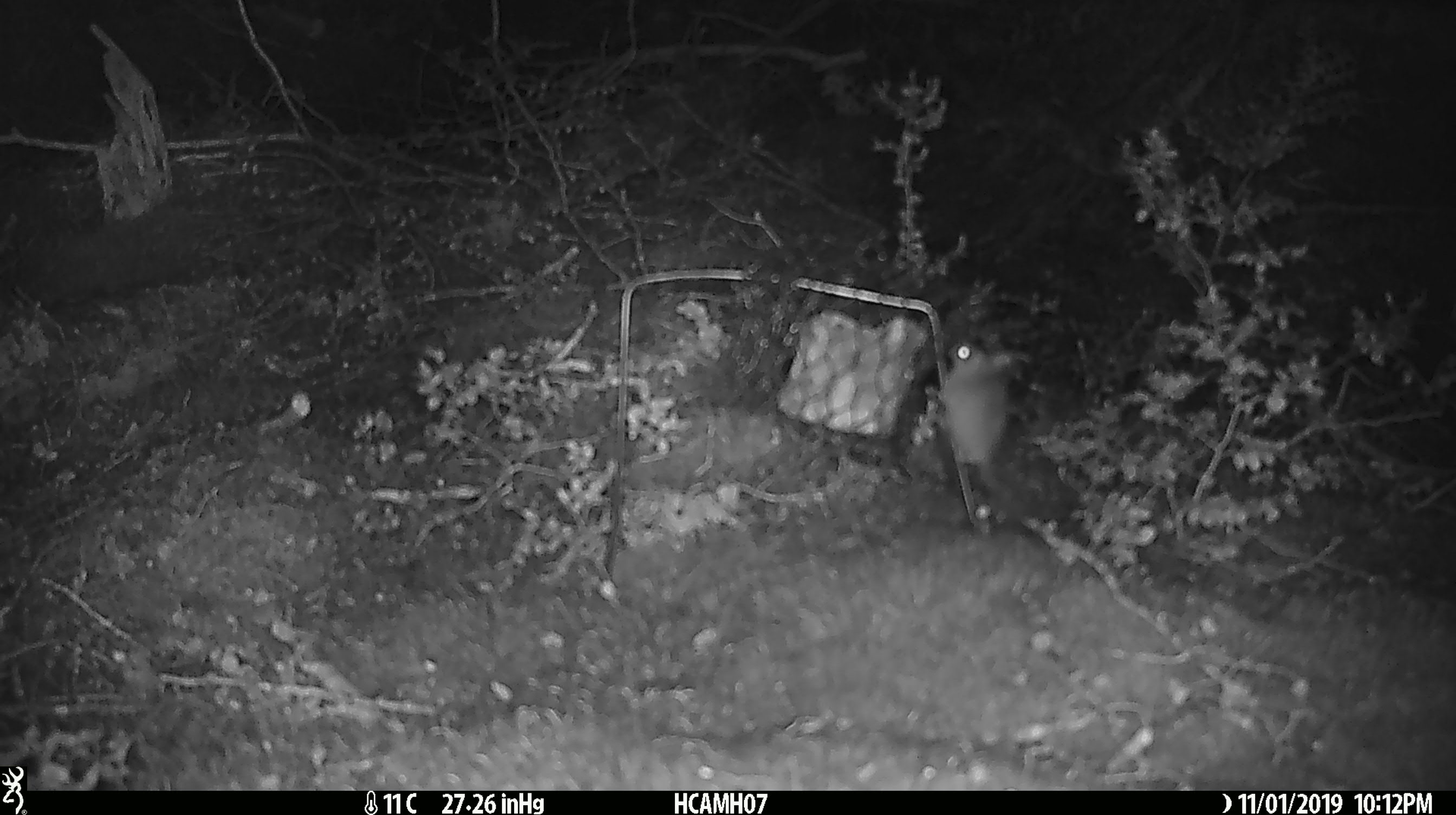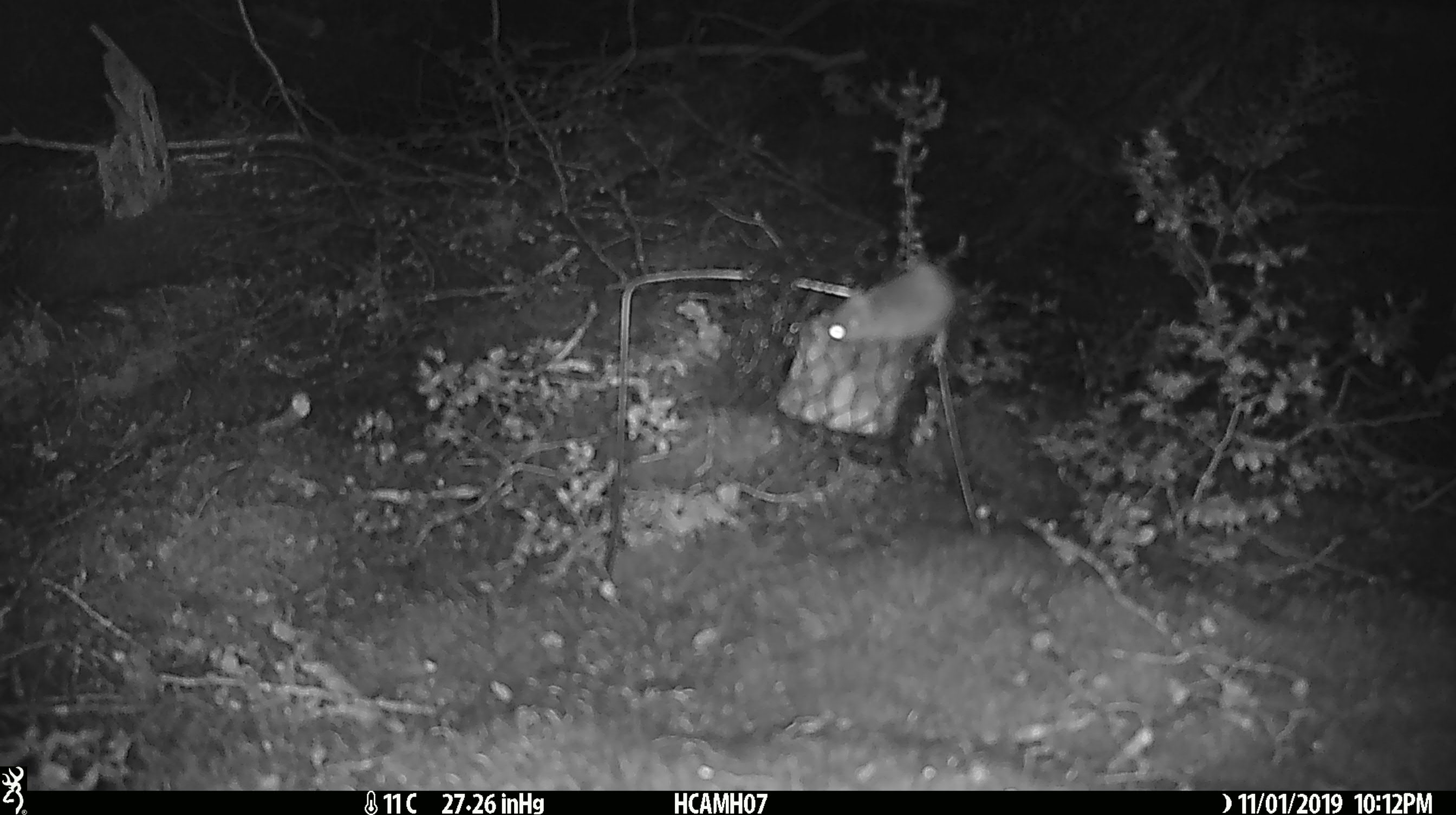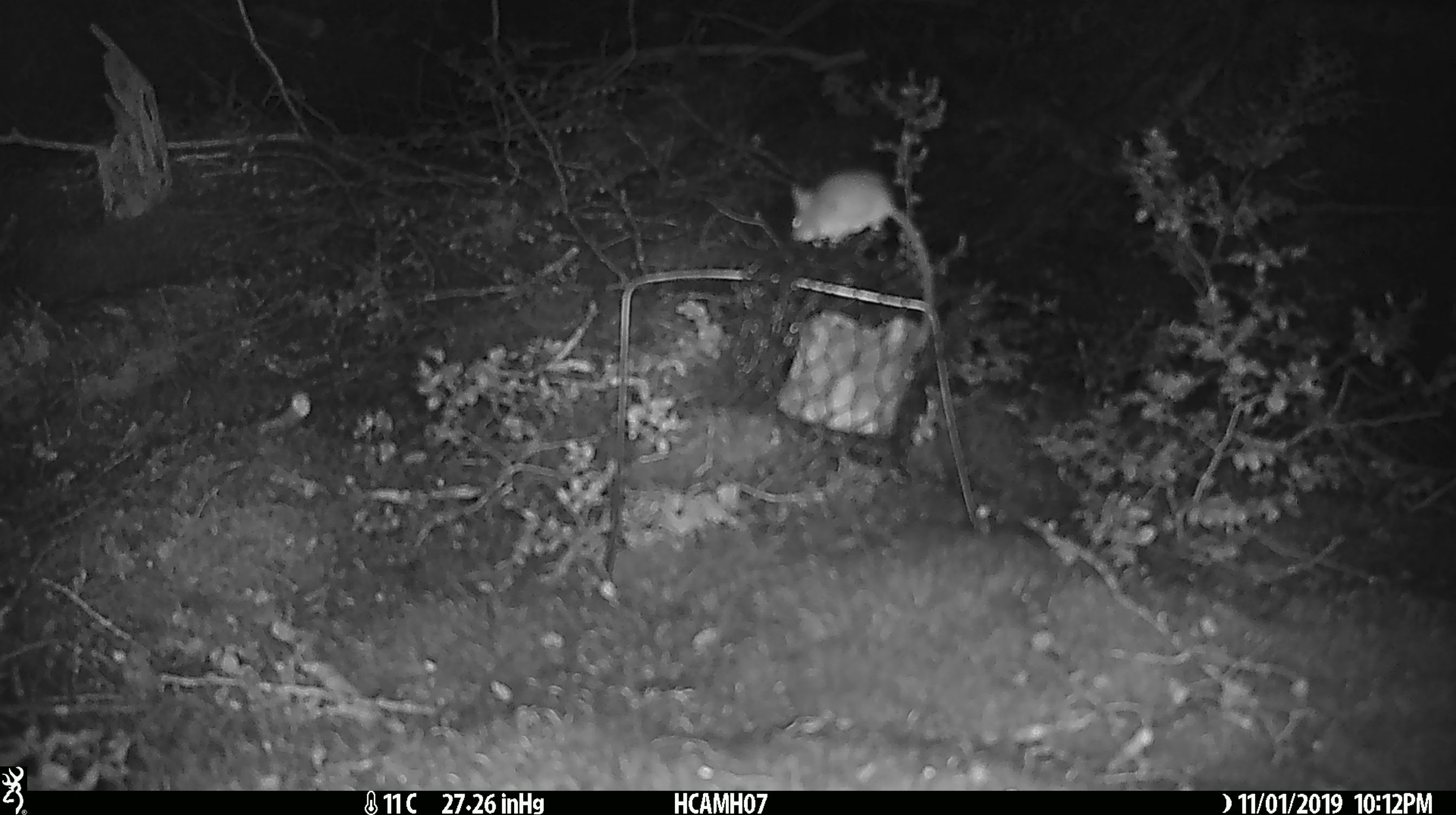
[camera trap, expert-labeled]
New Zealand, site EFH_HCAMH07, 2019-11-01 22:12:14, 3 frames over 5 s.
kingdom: Animalia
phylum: Chordata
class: Mammalia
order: Rodentia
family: Muridae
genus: Mus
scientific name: Mus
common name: mouse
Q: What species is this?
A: Mouse (Mus).